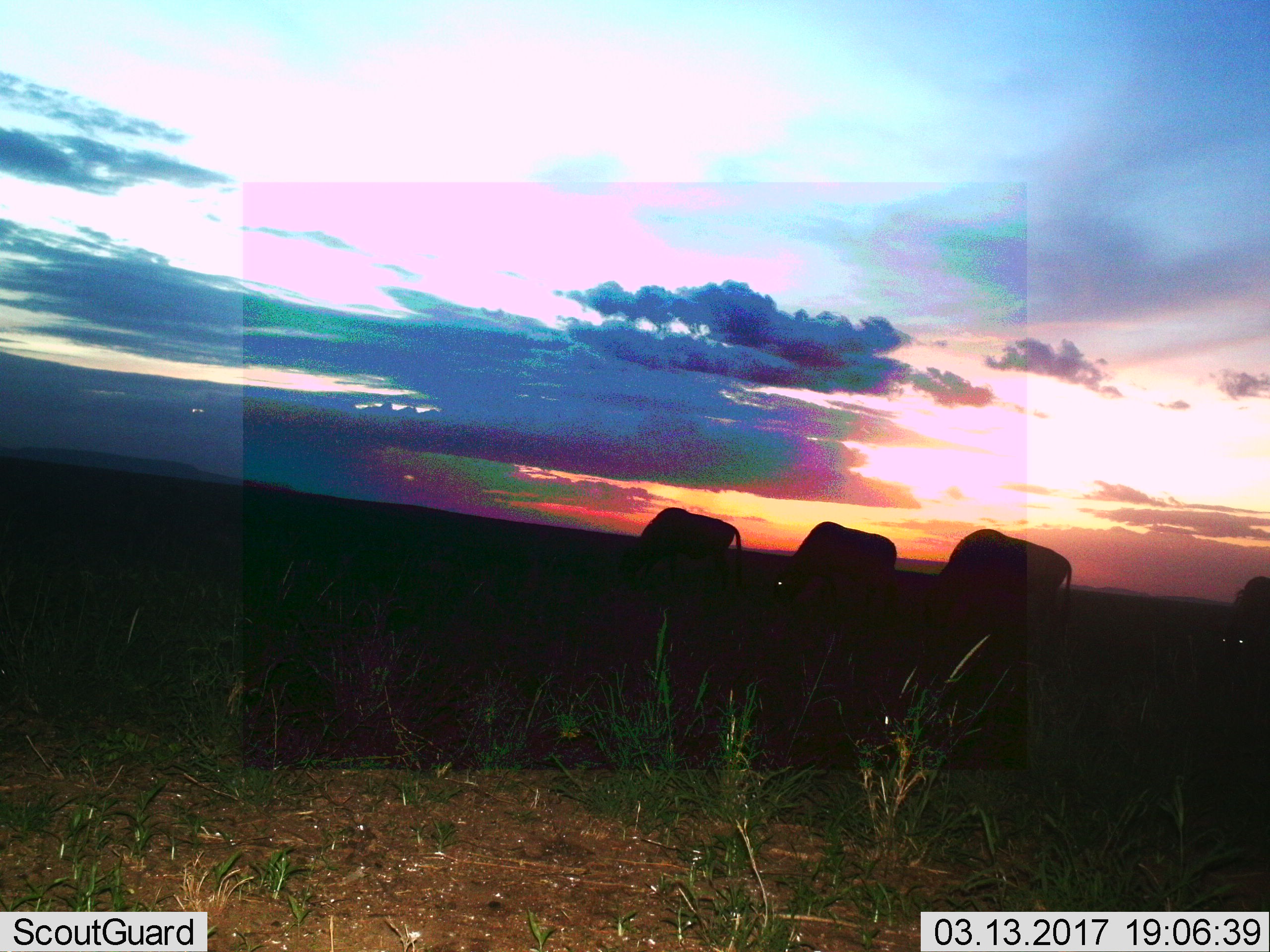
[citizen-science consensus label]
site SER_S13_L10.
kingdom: Animalia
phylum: Chordata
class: Mammalia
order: Artiodactyla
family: Bovidae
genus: Connochaetes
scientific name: Connochaetes taurinus taurinus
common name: blue wildebeest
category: wildebeestblue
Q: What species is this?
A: Wildebeestblue (blue wildebeest) (Connochaetes taurinus taurinus).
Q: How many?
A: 4.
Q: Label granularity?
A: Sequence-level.